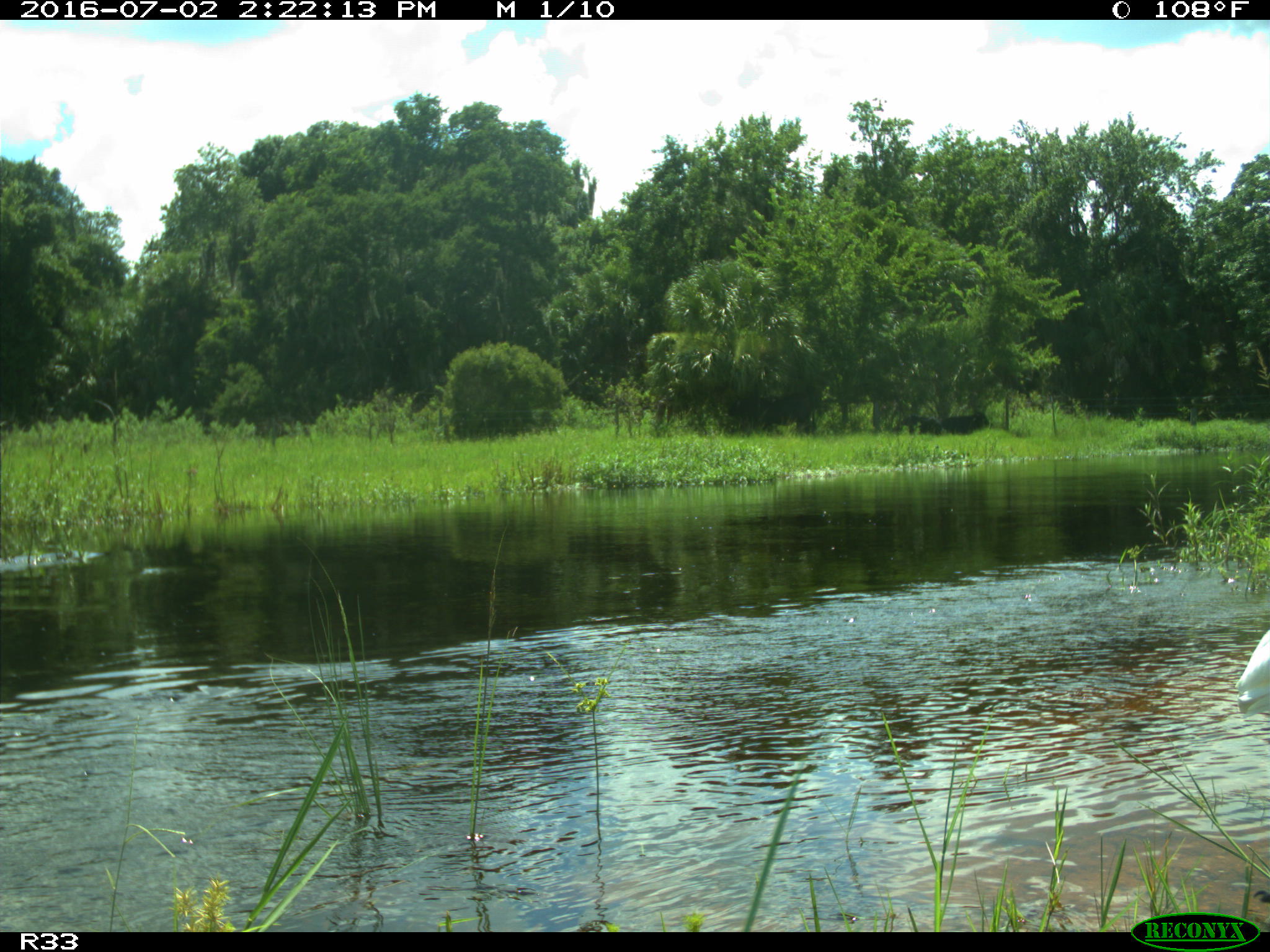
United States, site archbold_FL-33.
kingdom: Animalia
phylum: Chordata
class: Aves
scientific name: Aves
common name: birds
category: unidentified bird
Unidentified bird (birds) (Aves).